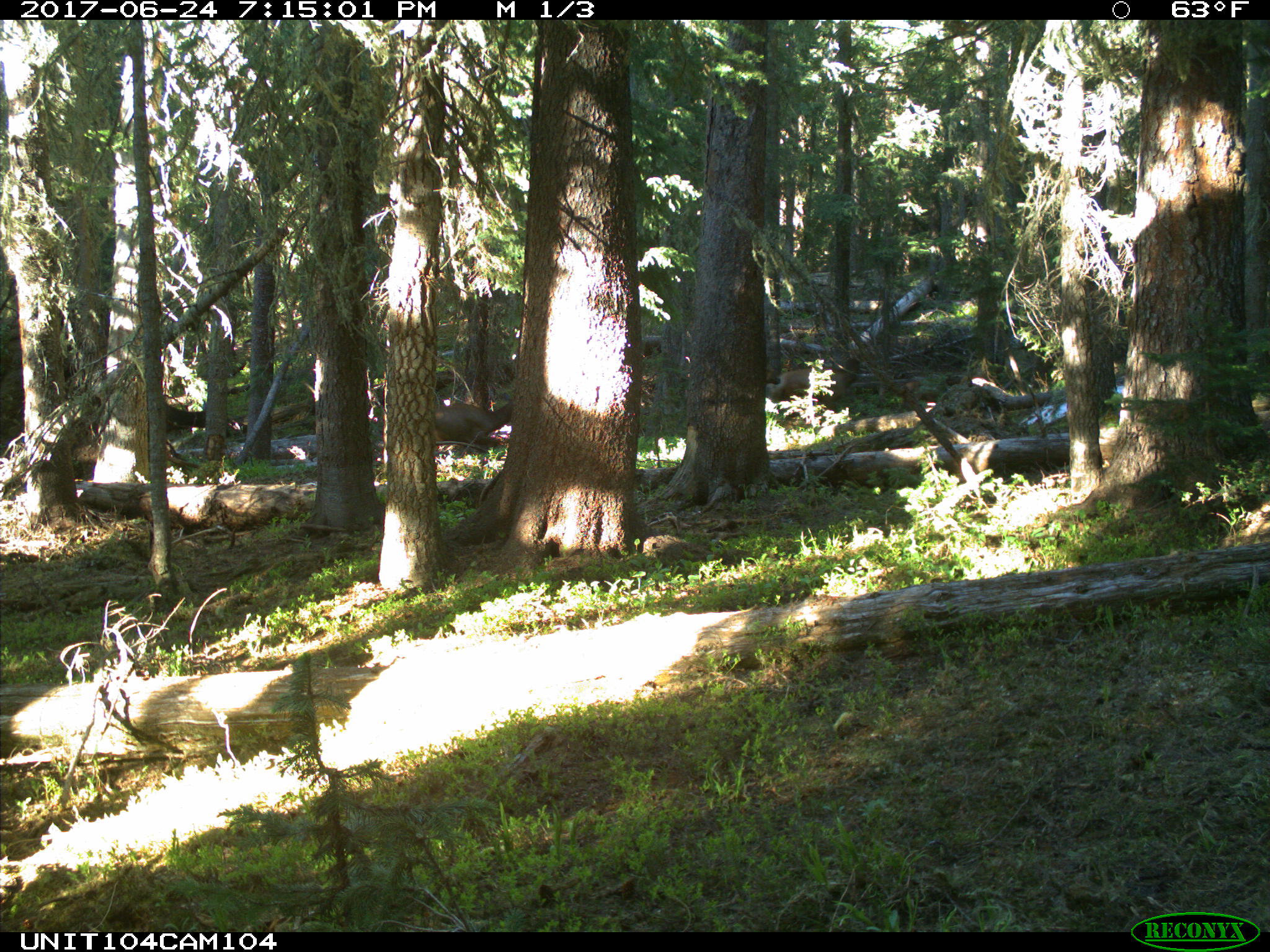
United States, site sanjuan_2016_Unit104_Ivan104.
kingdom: Animalia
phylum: Chordata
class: Mammalia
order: Artiodactyla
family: Cervidae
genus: Cervus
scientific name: Cervus elaphus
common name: red deer